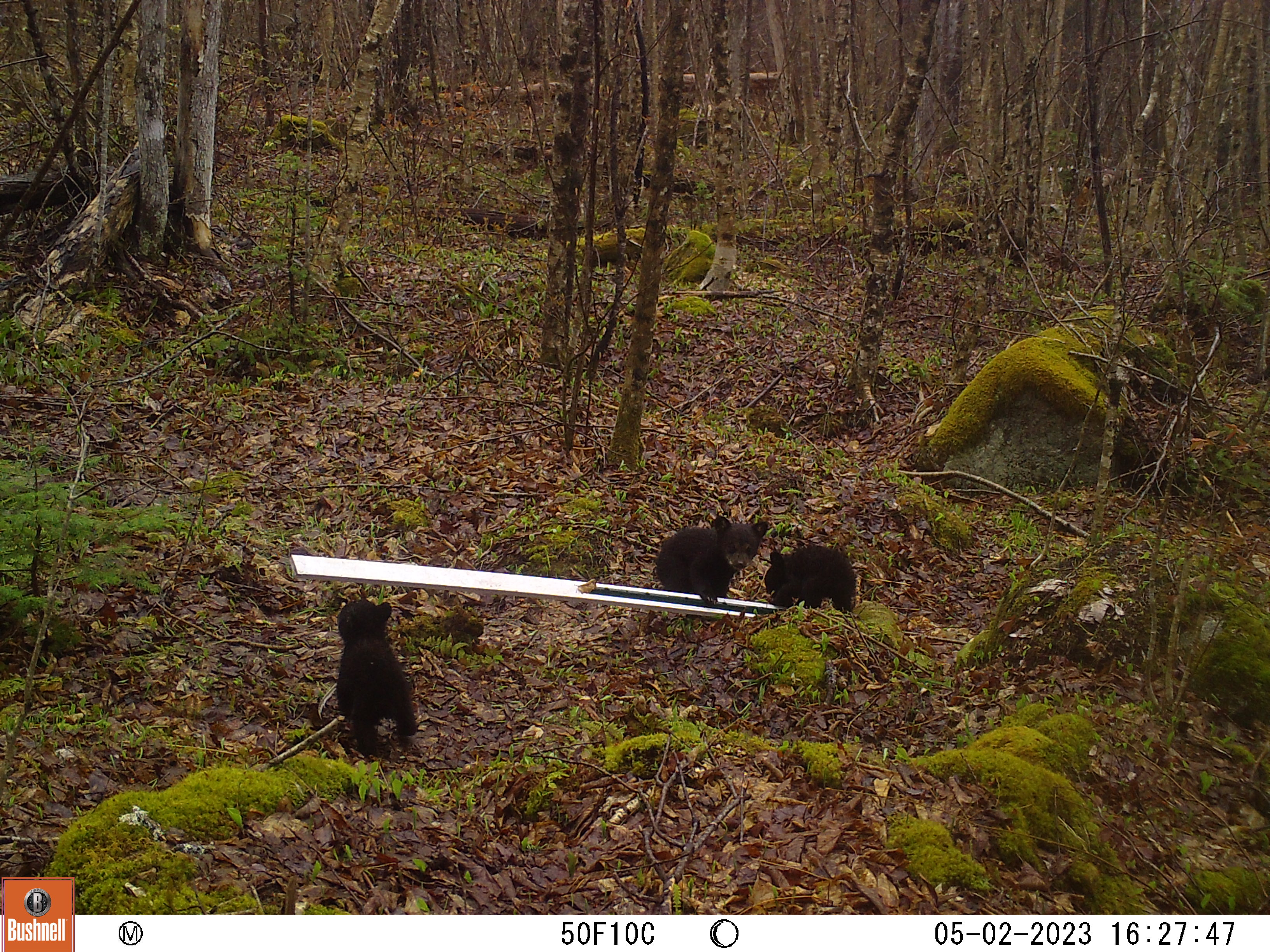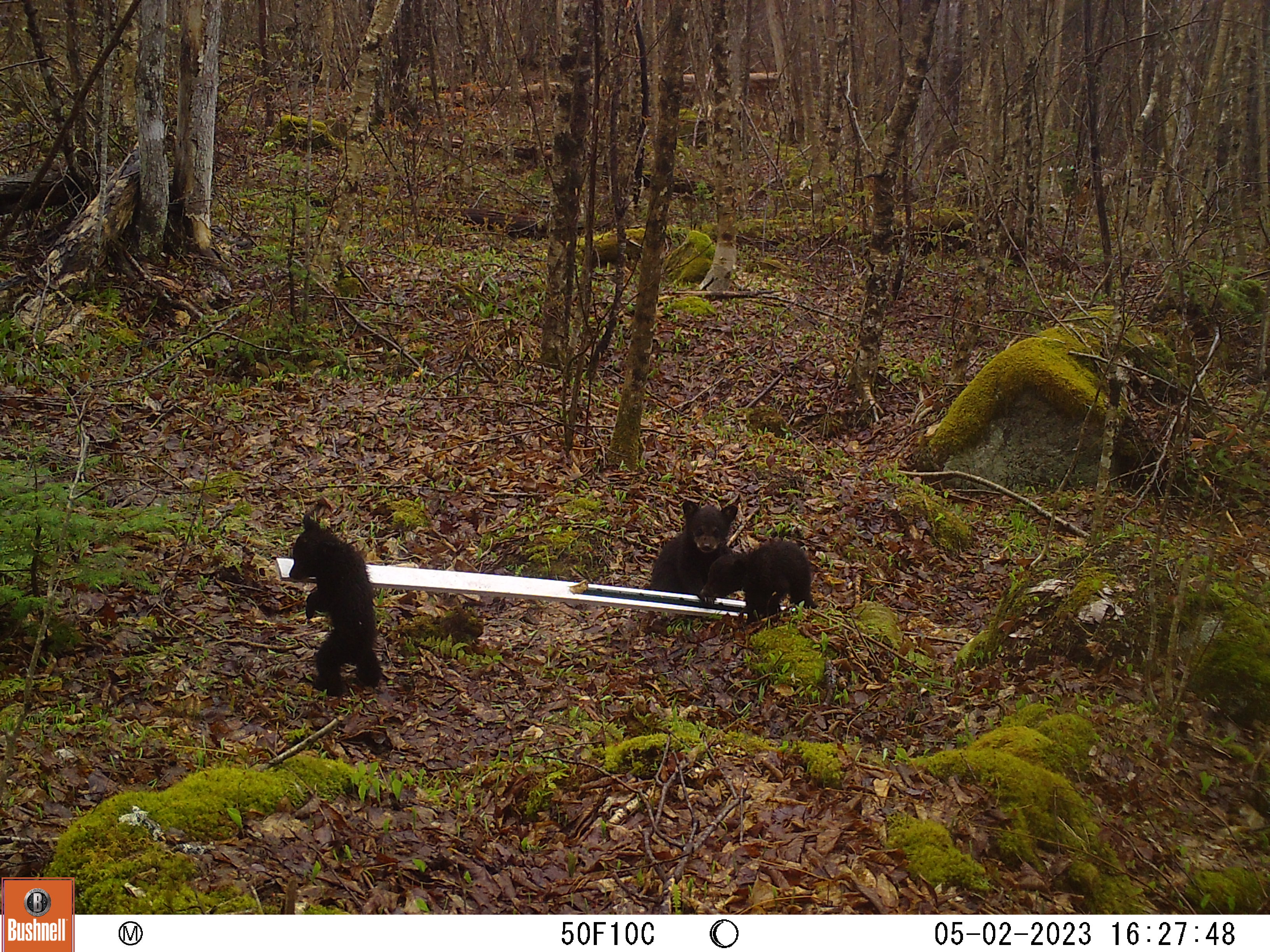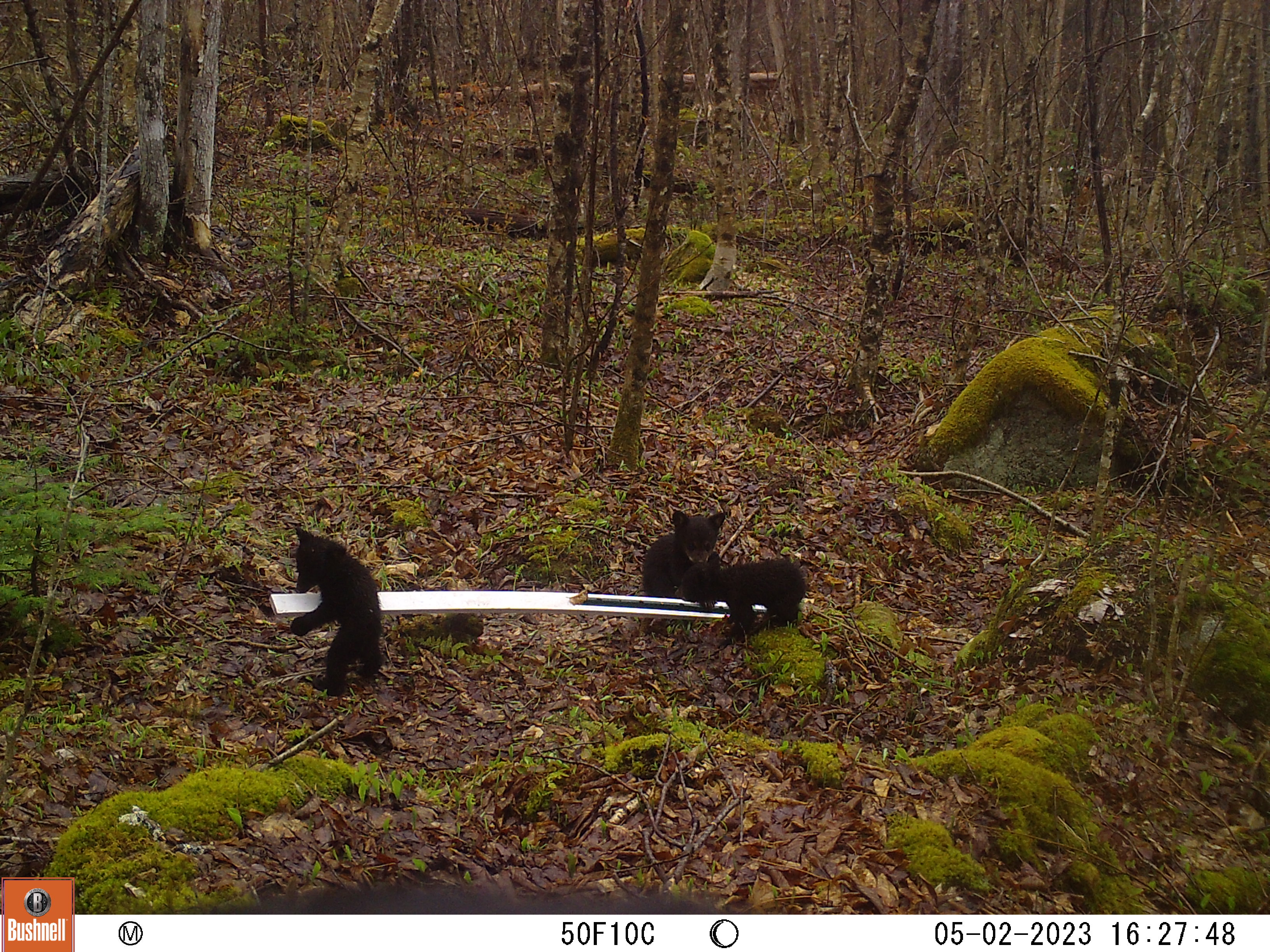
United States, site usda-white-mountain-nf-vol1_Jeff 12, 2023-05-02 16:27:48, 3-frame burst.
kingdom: Animalia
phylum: Chordata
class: Mammalia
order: Carnivora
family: Ursidae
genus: Ursus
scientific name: Ursus americanus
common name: black bear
Black bear (Ursus americanus).